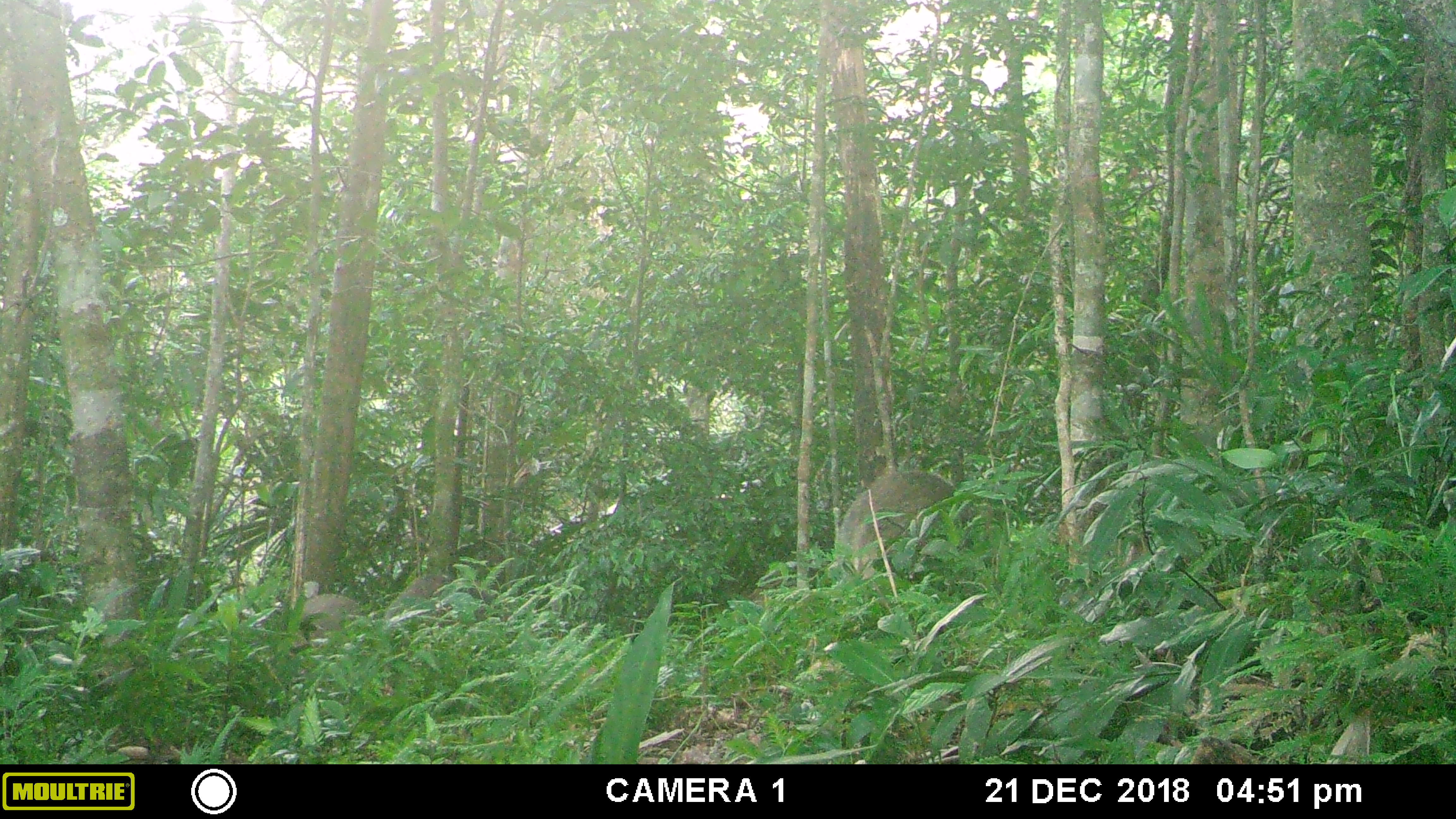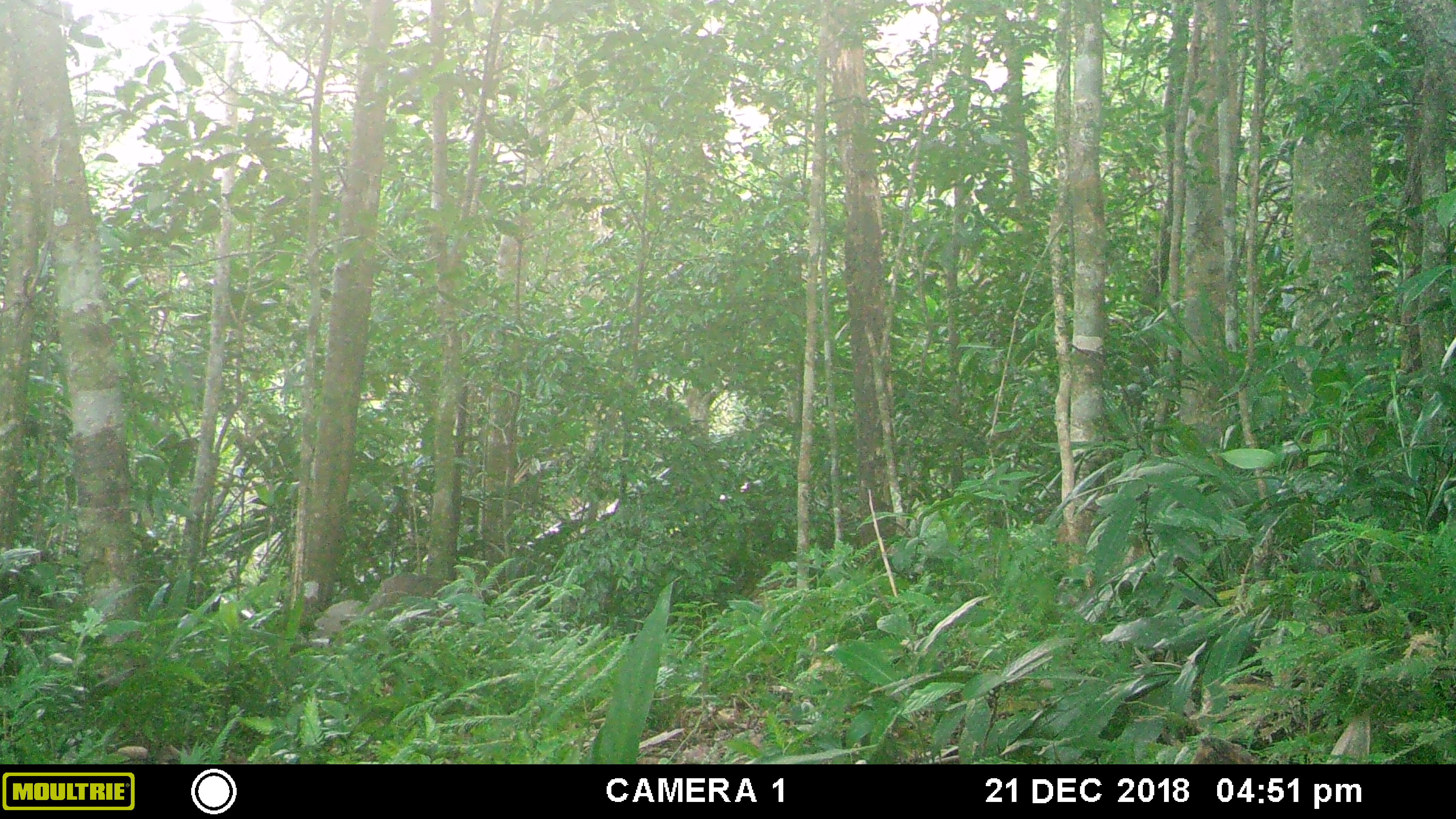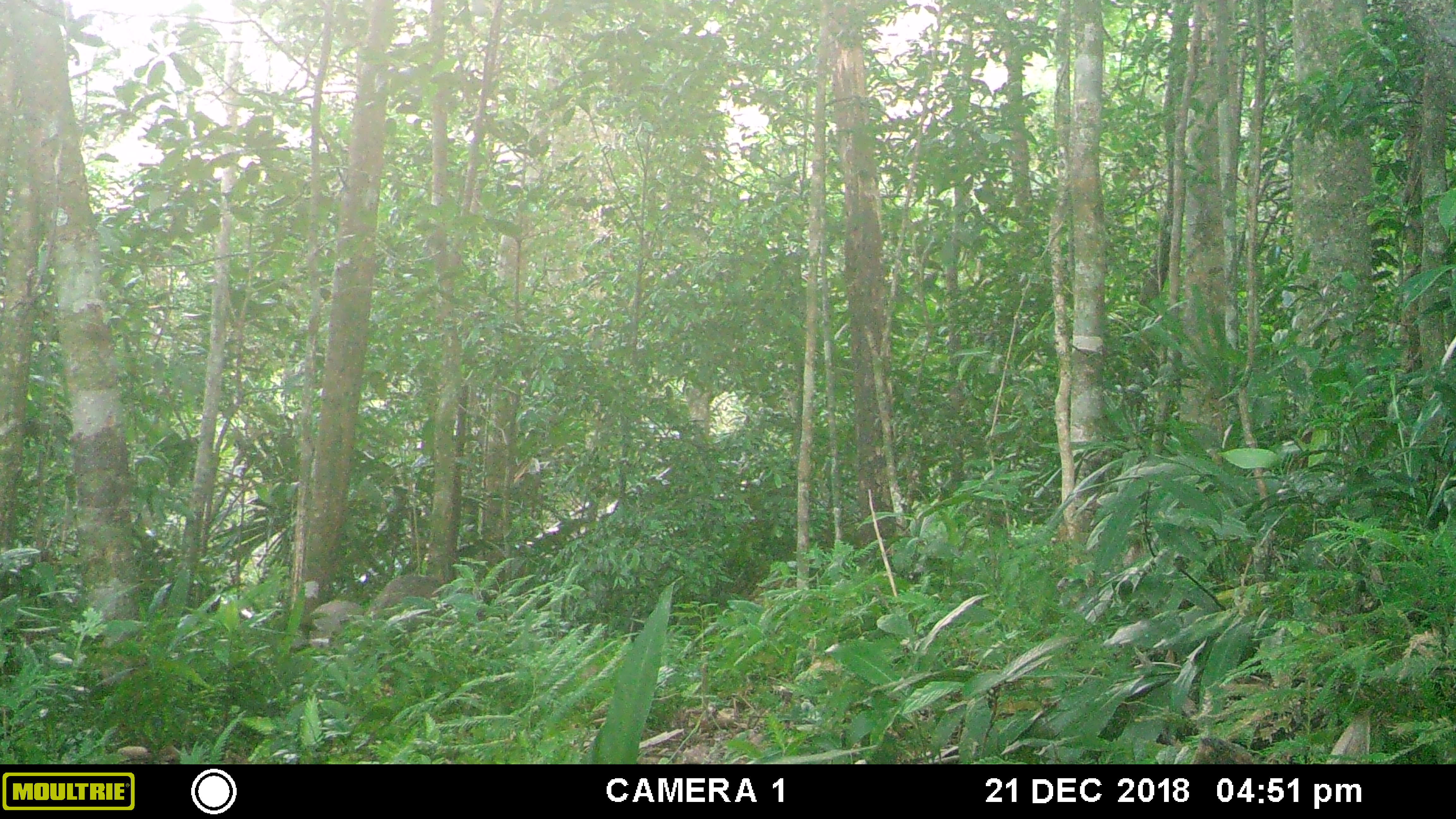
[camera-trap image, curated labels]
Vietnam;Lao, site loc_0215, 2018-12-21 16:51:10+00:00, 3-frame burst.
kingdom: Animalia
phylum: Chordata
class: Mammalia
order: Artiodactyla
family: Suidae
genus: Sus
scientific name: Sus scrofa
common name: eurasian wild pig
Eurasian wild pig (Sus scrofa). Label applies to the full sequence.